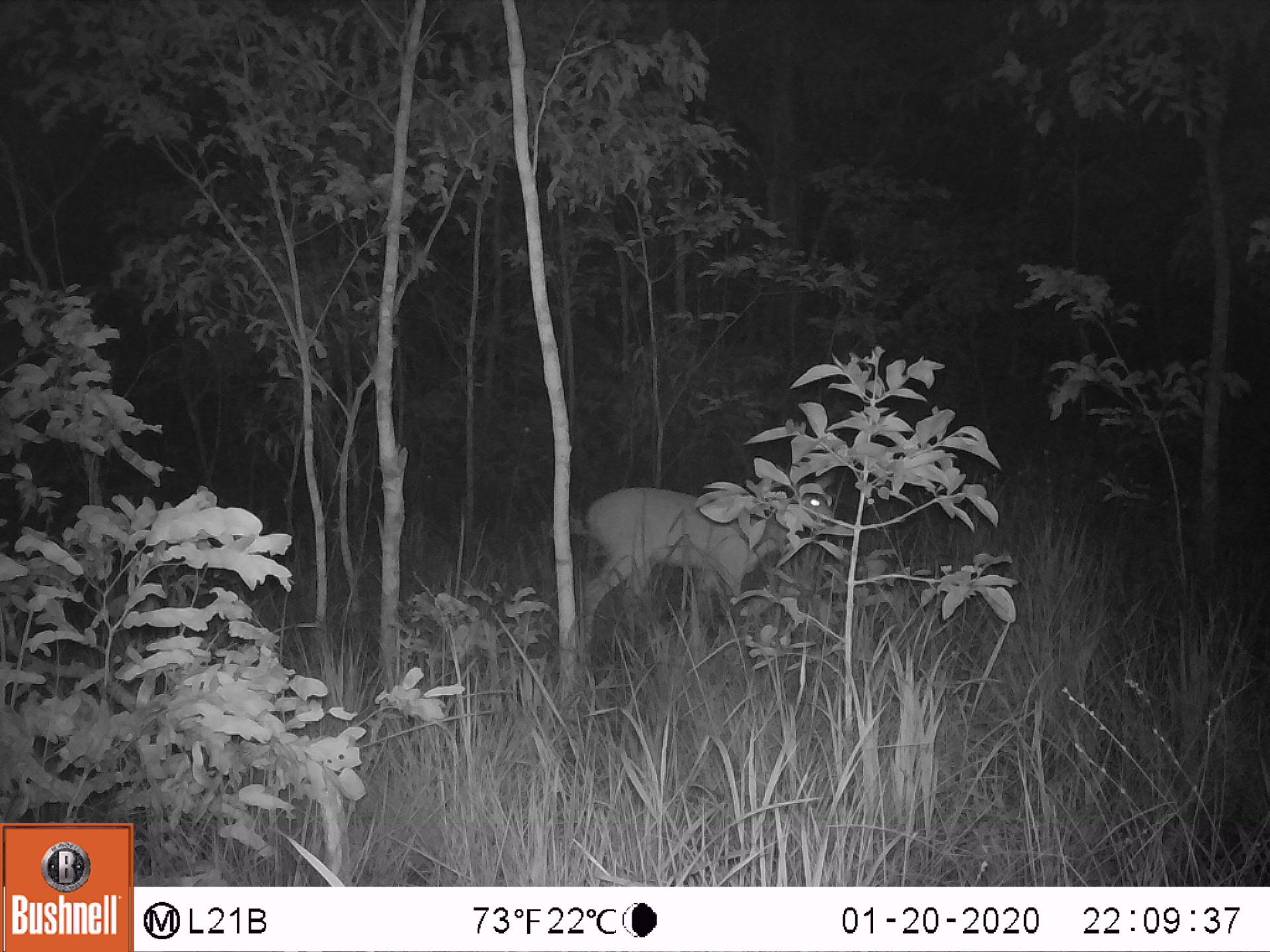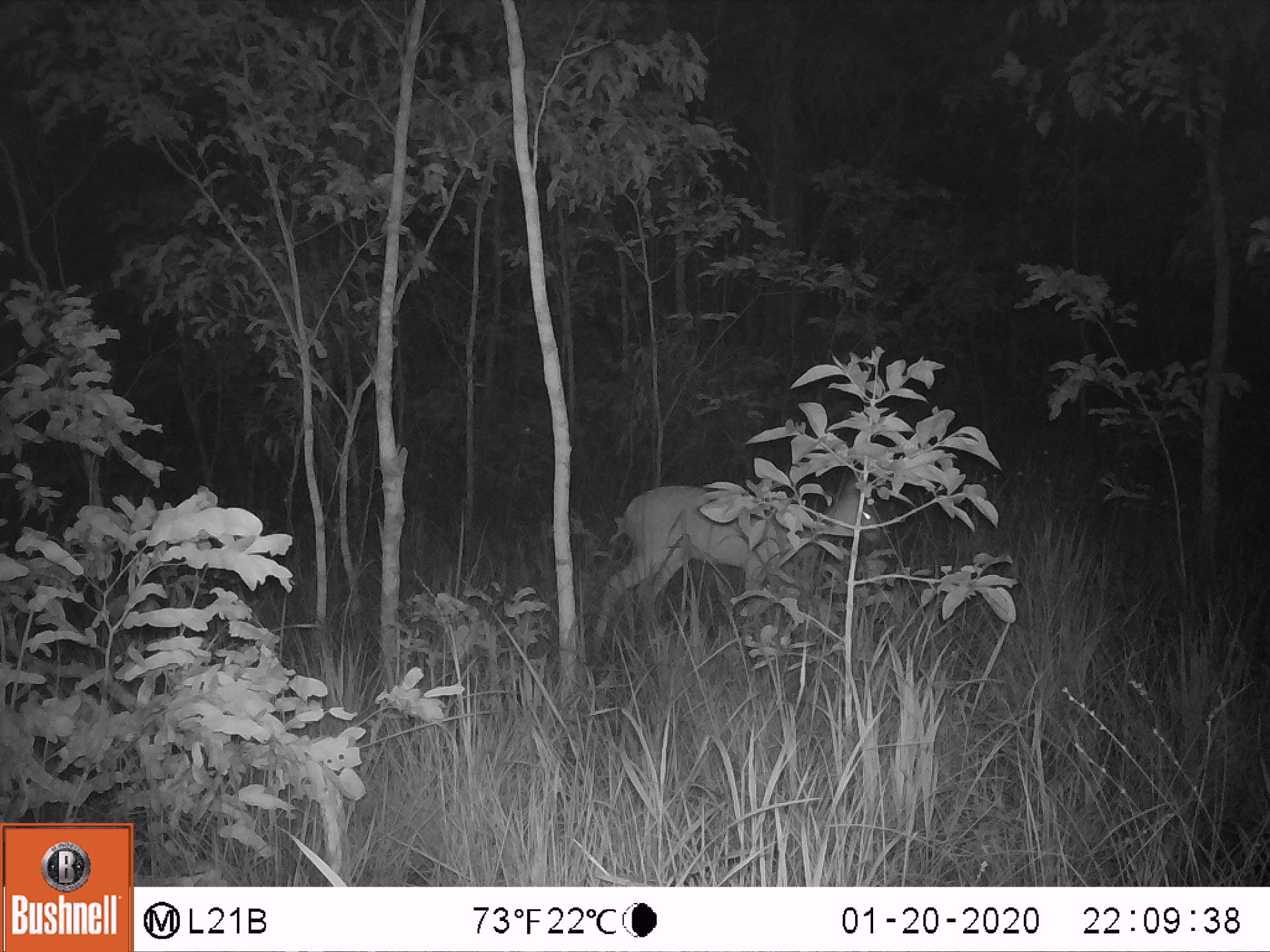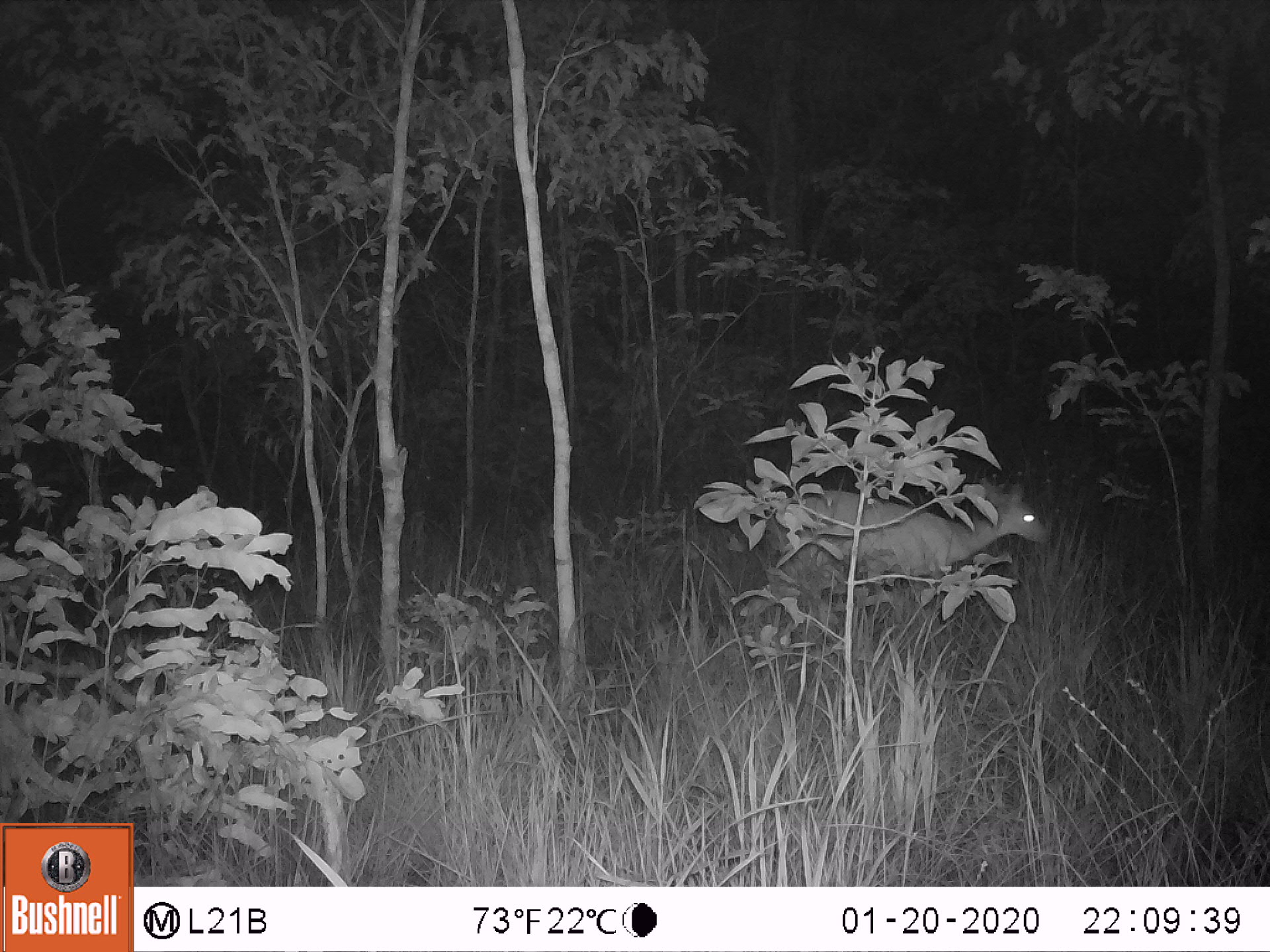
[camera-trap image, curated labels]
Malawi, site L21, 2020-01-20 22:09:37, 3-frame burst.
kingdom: Animalia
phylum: Chordata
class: Mammalia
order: Artiodactyla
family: Bovidae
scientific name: Antilopinae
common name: small antelope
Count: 1.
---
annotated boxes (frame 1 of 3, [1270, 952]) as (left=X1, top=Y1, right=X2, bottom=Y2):
small antelope: (left=572, top=481, right=835, bottom=619)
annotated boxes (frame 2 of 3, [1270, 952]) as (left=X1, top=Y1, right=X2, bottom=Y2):
small antelope: (left=588, top=479, right=880, bottom=656)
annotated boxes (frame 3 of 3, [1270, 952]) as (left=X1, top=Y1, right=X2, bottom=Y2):
small antelope: (left=765, top=479, right=1054, bottom=599)